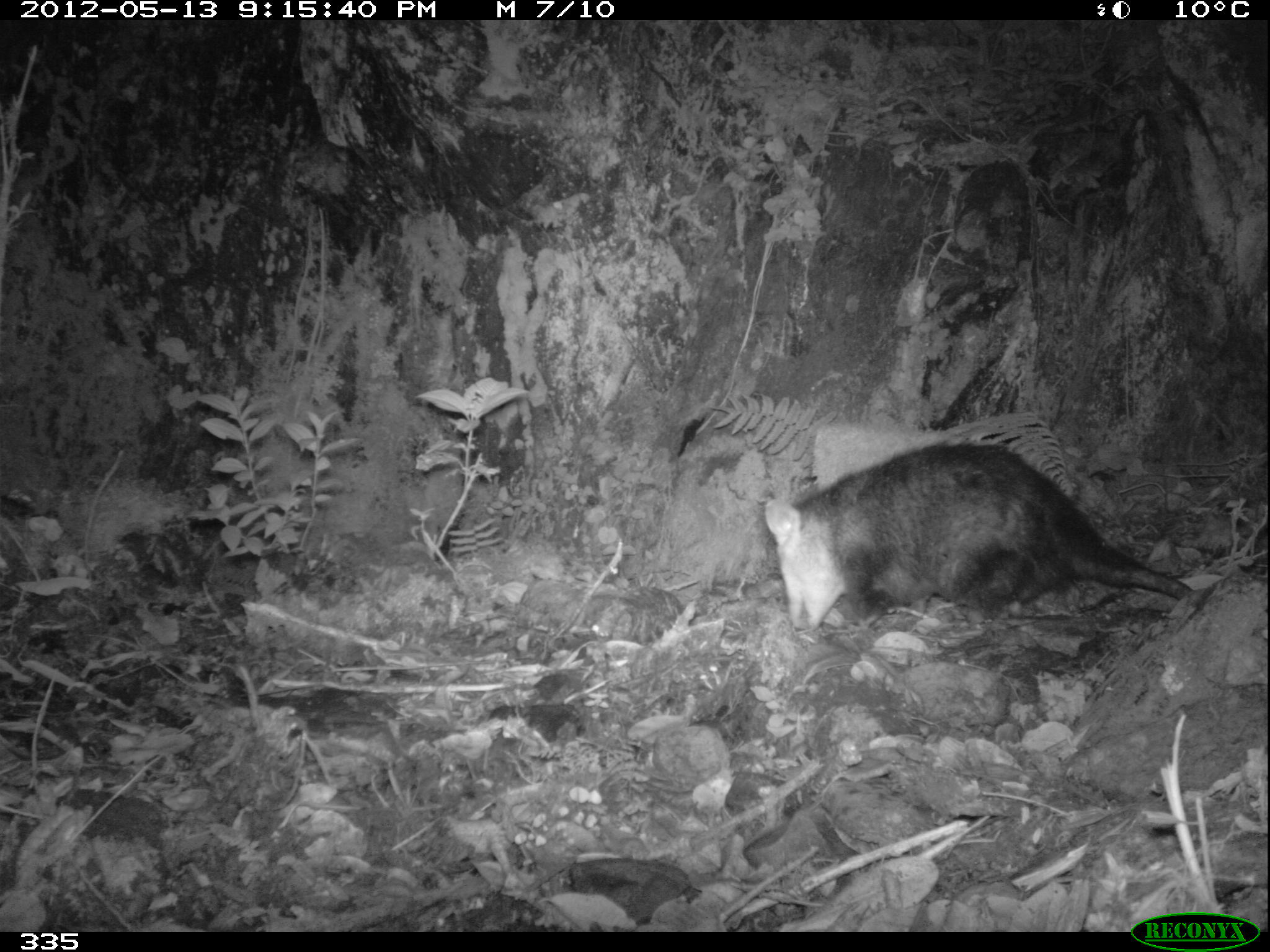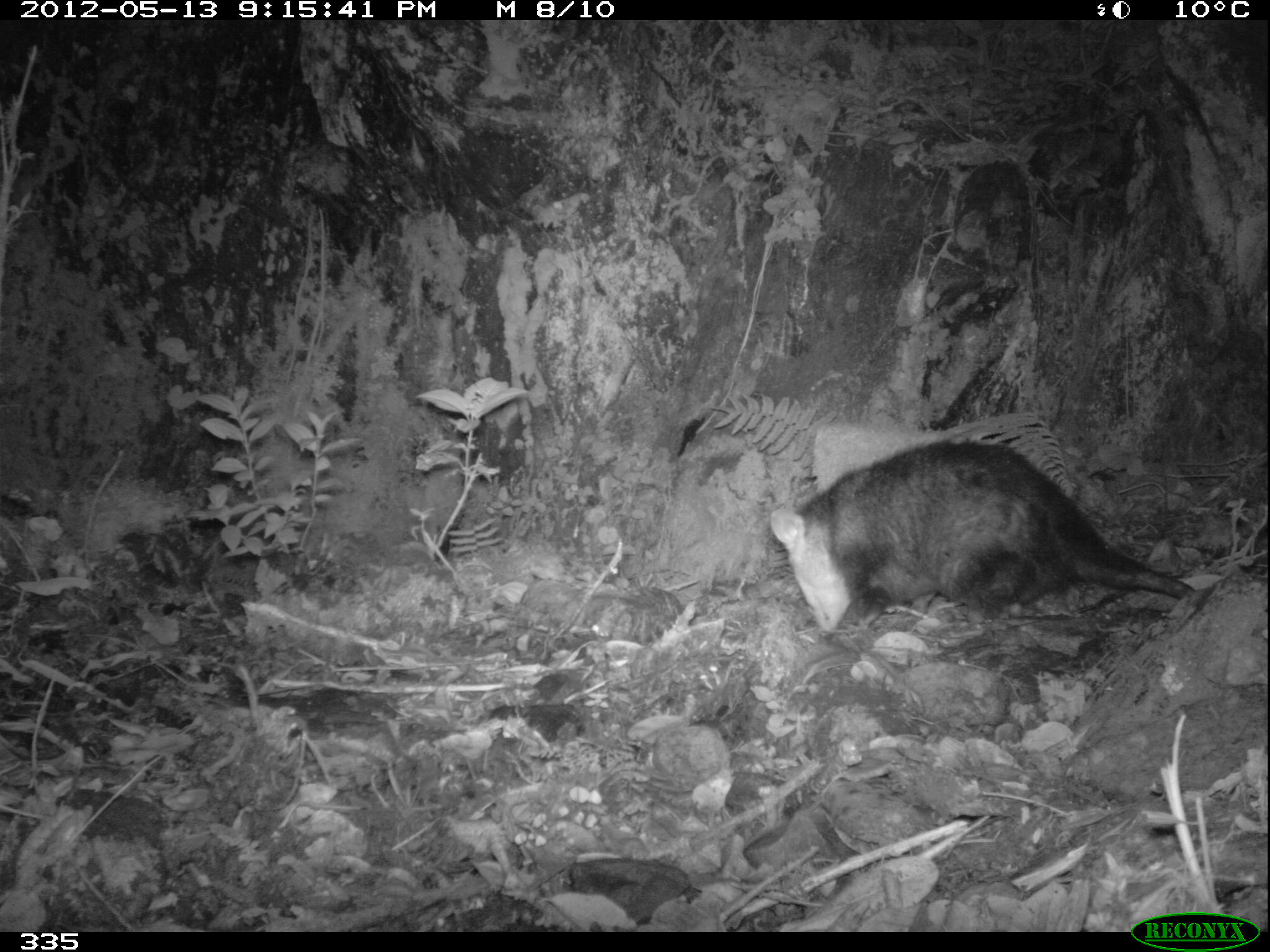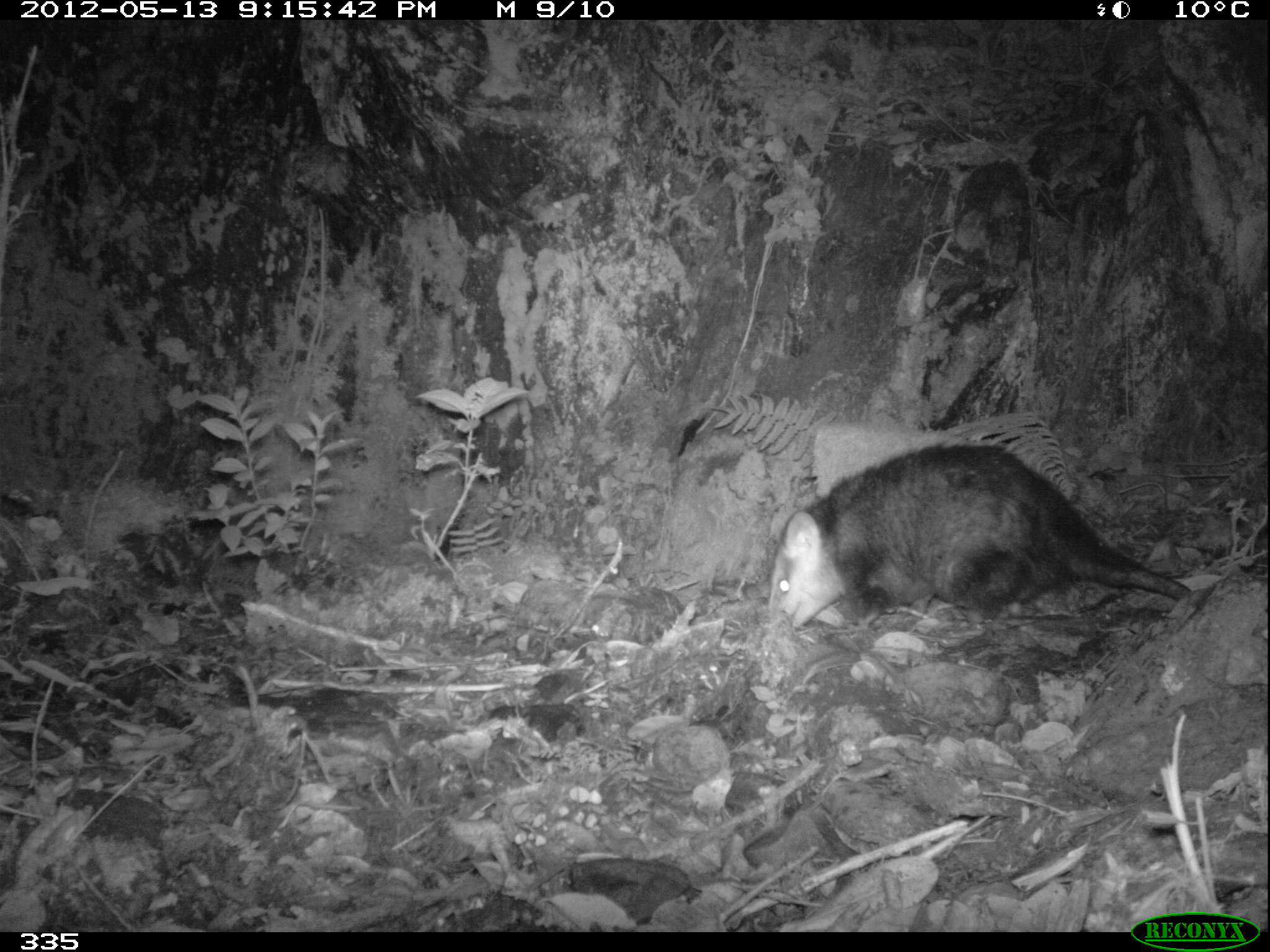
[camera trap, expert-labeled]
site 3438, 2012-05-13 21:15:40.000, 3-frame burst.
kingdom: Animalia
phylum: Chordata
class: Mammalia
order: Didelphimorphia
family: Didelphidae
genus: Didelphis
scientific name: Didelphis pernigra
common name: andean white-eared opossum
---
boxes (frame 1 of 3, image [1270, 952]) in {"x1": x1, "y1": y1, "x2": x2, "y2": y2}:
didelphis pernigra: {"x1": 761, "y1": 433, "x2": 1196, "y2": 649}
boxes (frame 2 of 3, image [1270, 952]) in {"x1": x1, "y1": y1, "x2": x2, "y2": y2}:
didelphis pernigra: {"x1": 769, "y1": 440, "x2": 1200, "y2": 641}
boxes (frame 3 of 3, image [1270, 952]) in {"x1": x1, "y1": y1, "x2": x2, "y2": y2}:
didelphis pernigra: {"x1": 763, "y1": 440, "x2": 1193, "y2": 631}